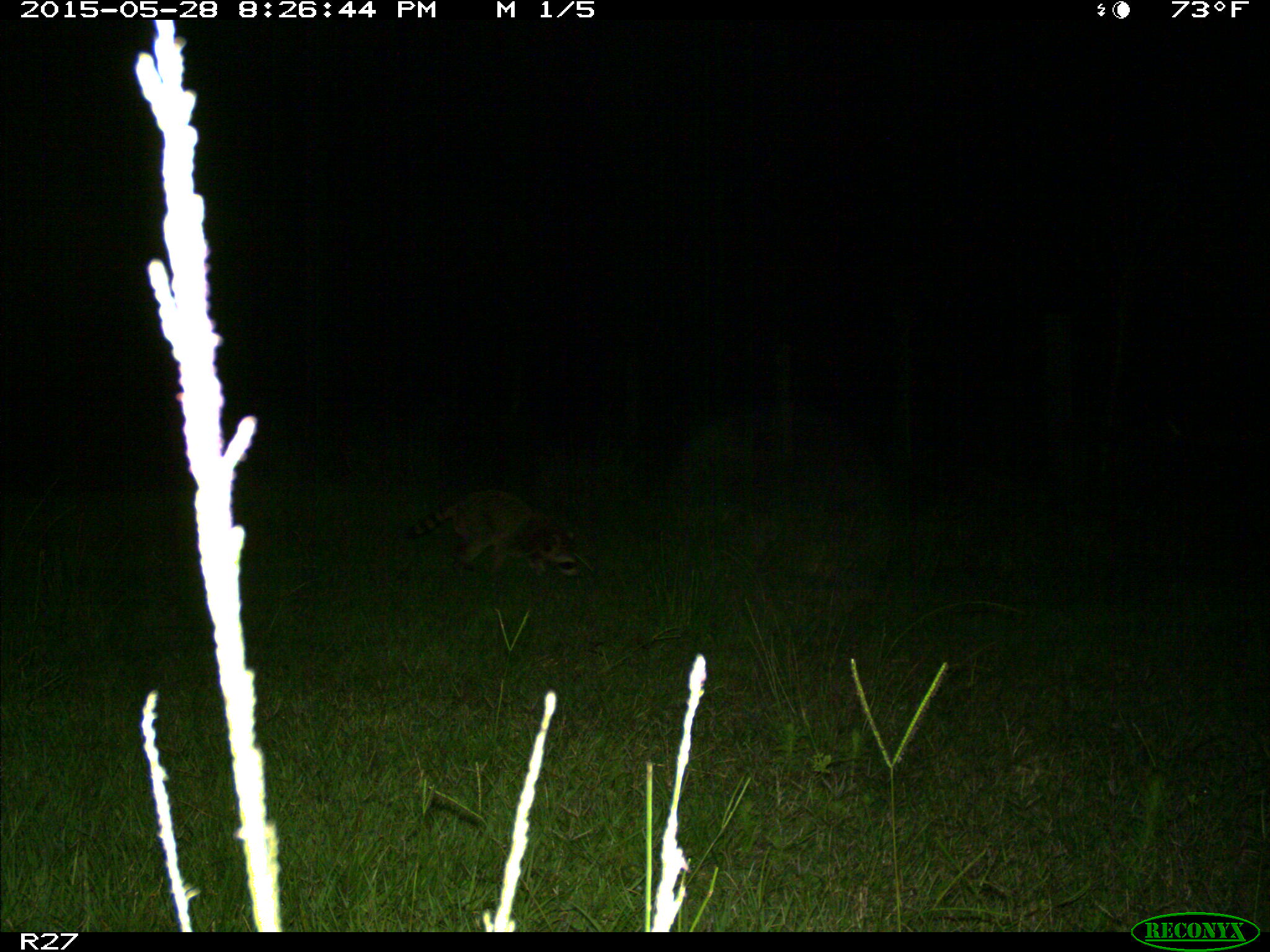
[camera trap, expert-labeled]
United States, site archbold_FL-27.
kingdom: Animalia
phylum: Chordata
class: Mammalia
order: Carnivora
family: Procyonidae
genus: Procyon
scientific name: Procyon lotor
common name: common raccoon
Procyon lotor (common raccoon).